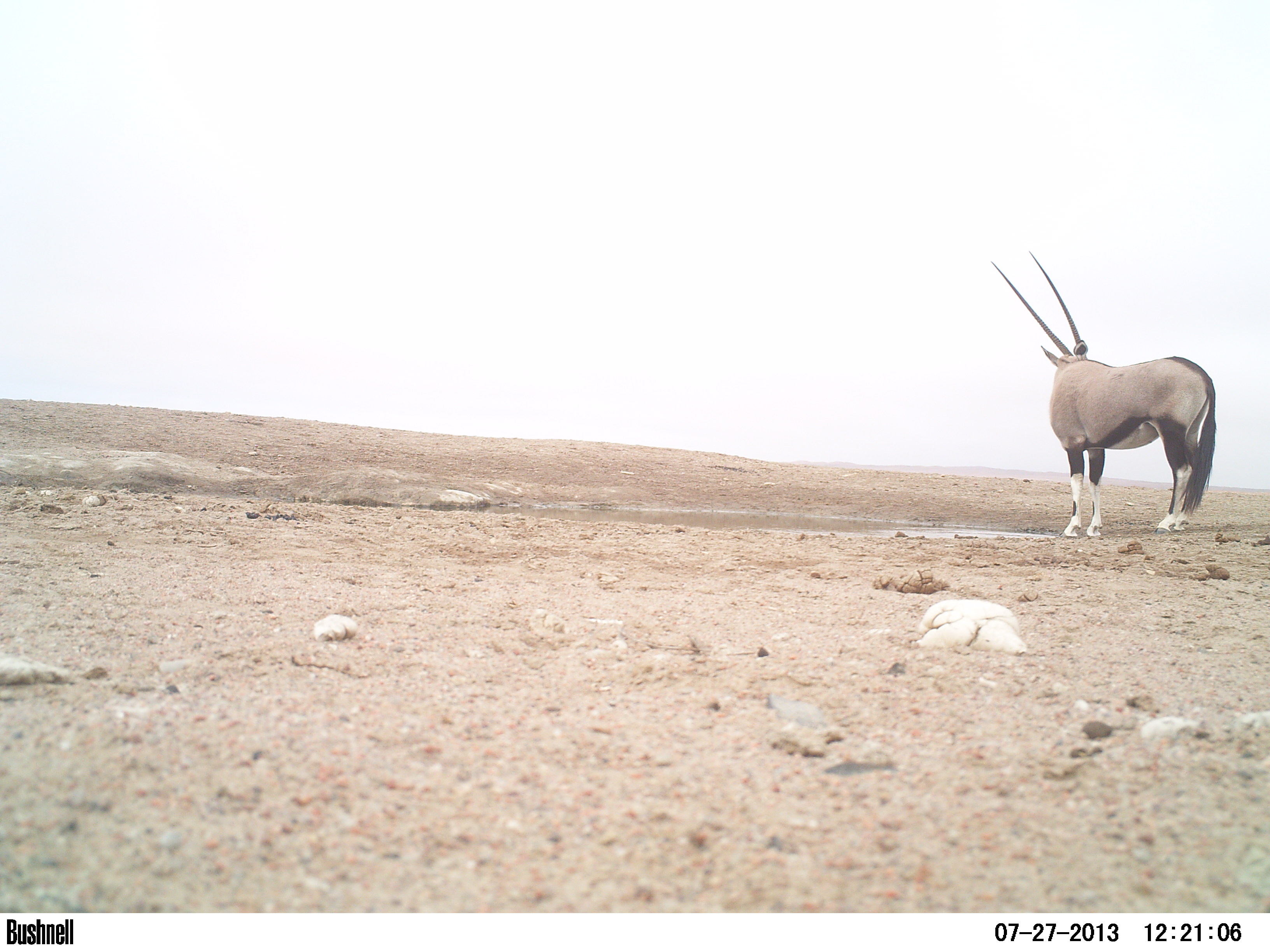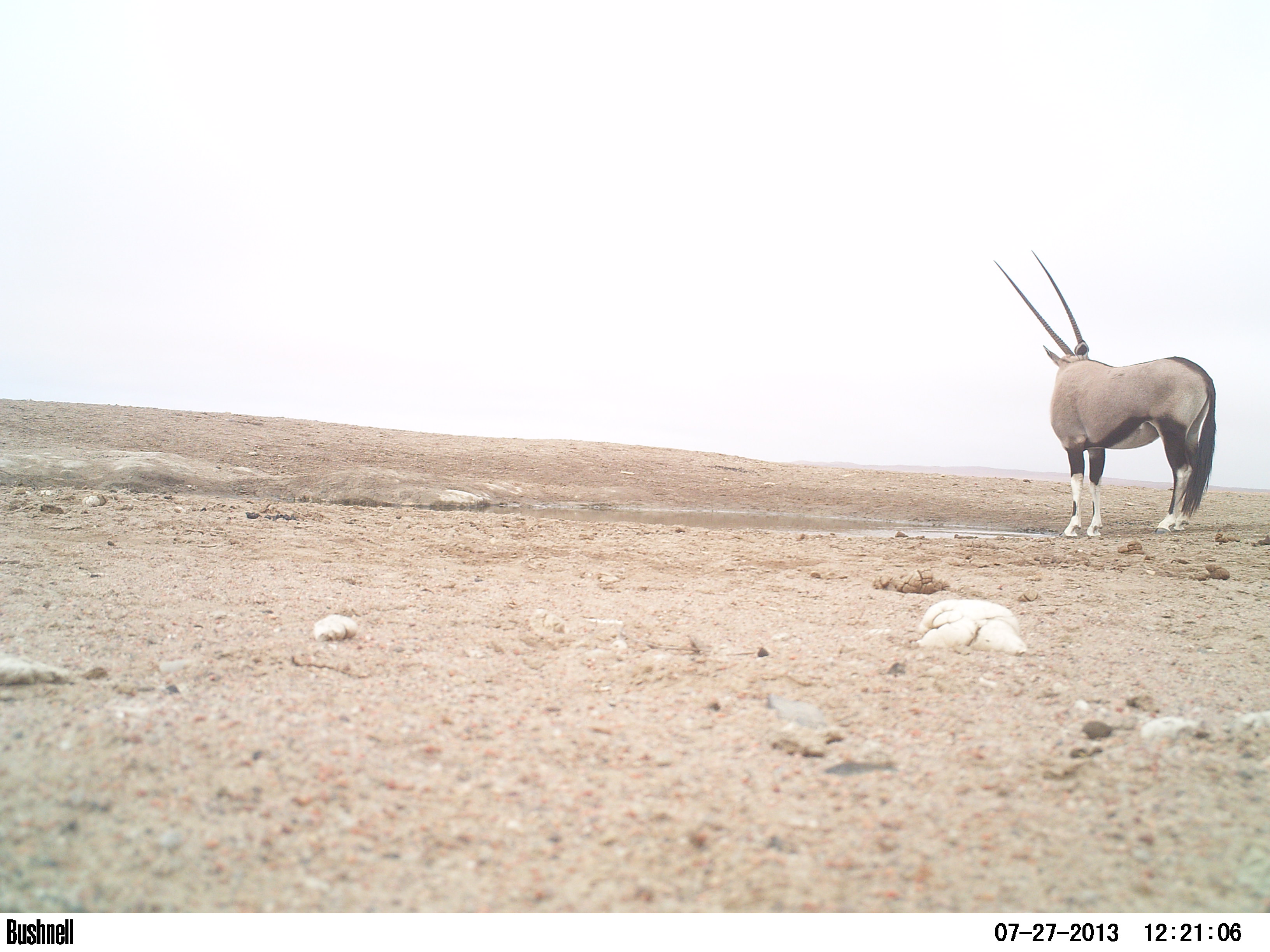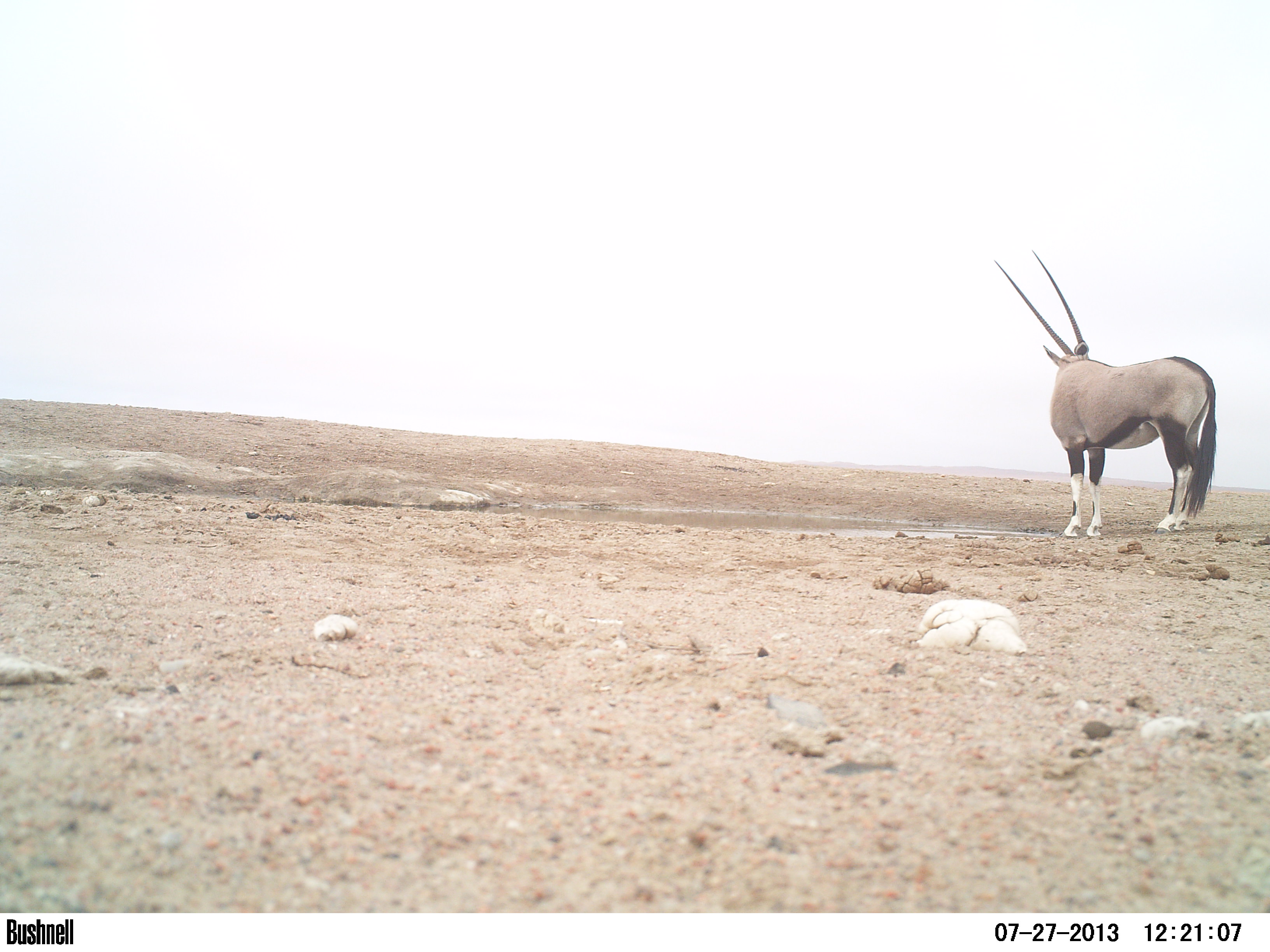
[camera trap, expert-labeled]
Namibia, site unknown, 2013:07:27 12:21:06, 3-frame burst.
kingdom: Animalia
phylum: Chordata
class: Mammalia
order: Artiodactyla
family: Bovidae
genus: Oryx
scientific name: Oryx gazella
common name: gemsbok